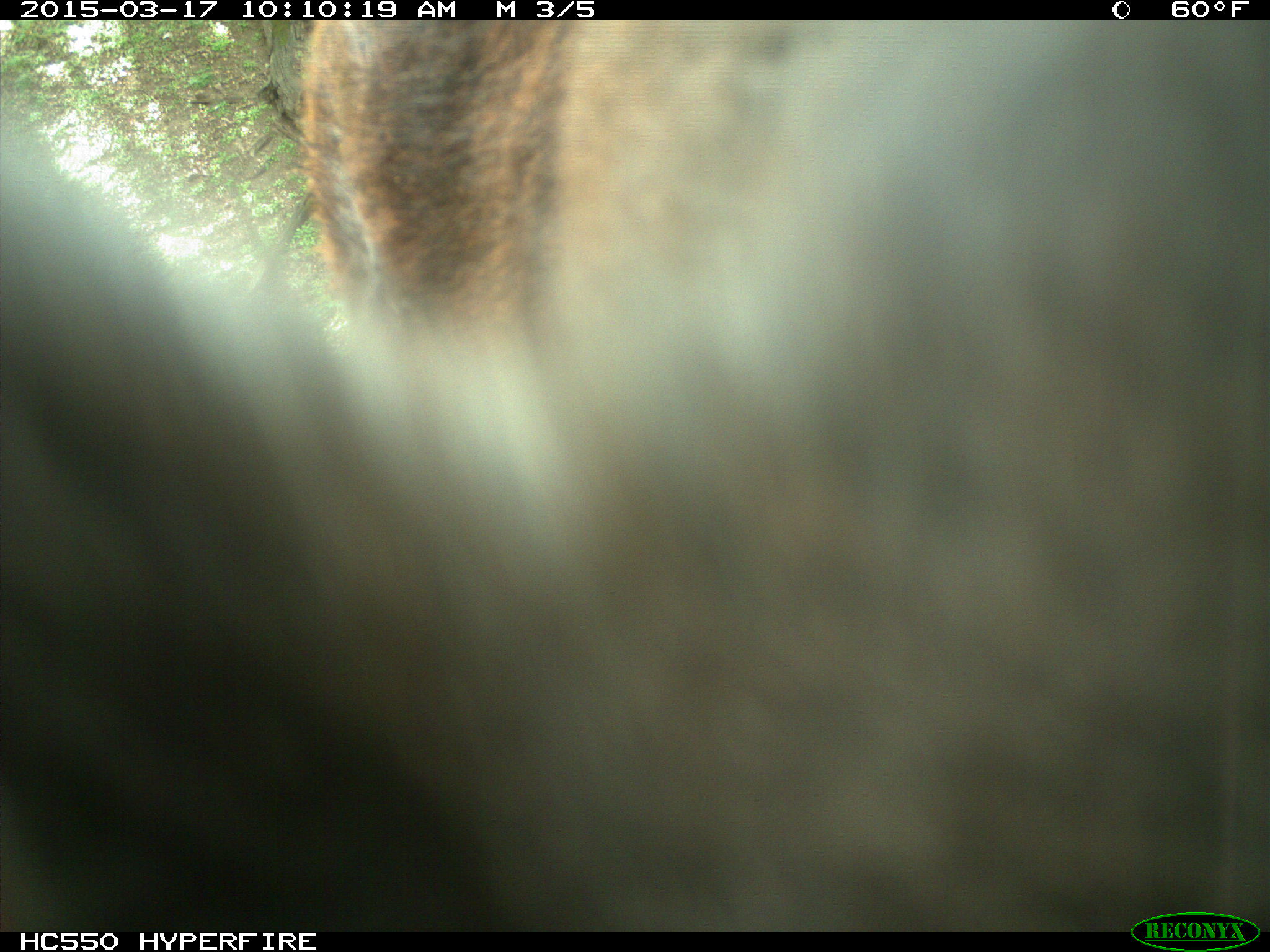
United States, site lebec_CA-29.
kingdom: Animalia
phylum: Chordata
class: Mammalia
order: Artiodactyla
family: Bovidae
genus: Bos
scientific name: Bos taurus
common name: domestic cow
Bos taurus (domestic cow).